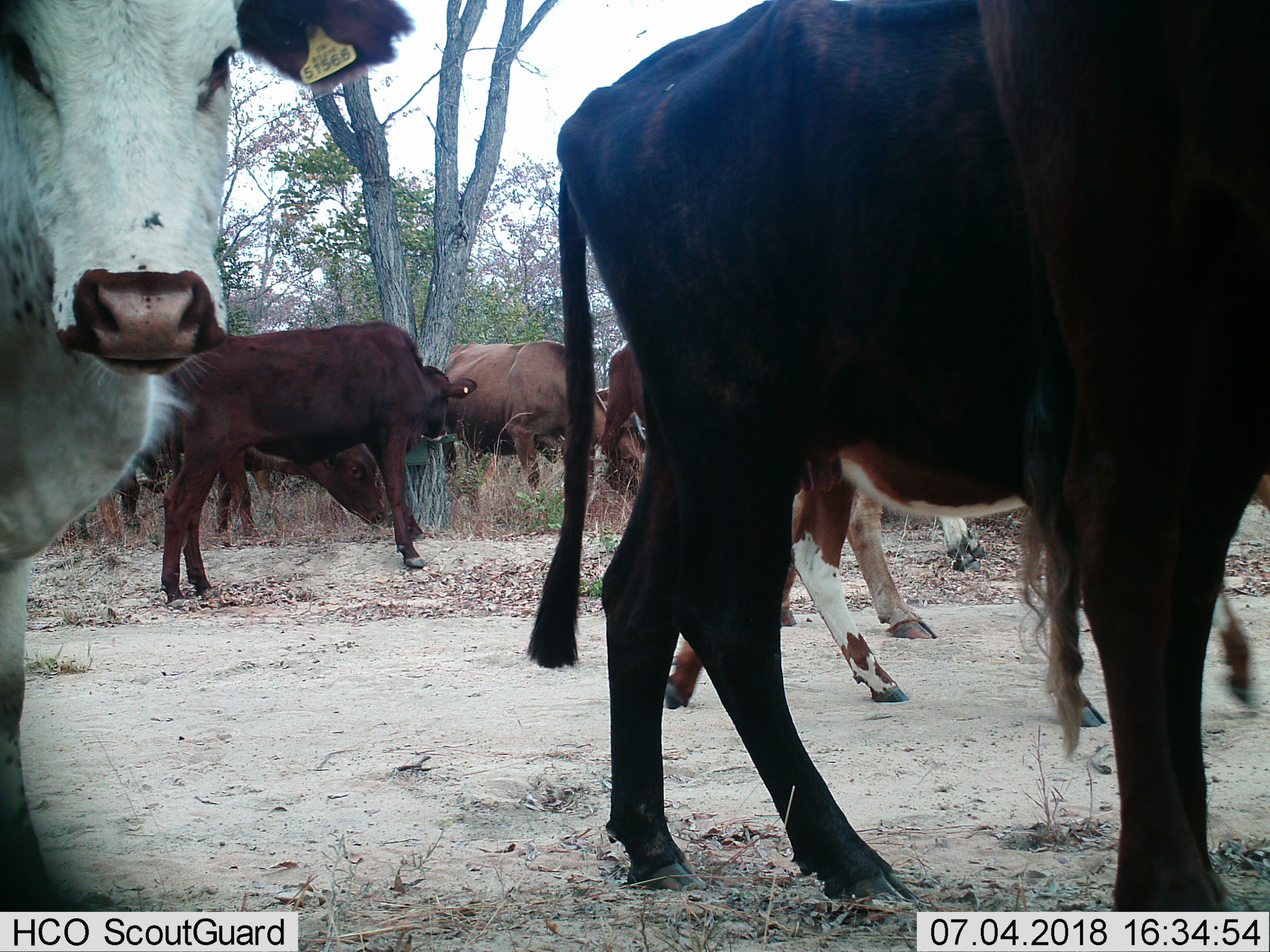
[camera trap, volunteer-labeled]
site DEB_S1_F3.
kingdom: Animalia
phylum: Chordata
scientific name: Vertebrata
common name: domestic animal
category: domesticanimal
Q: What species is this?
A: Domesticanimal (domestic animal) (Vertebrata).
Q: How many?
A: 9.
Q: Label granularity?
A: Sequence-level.